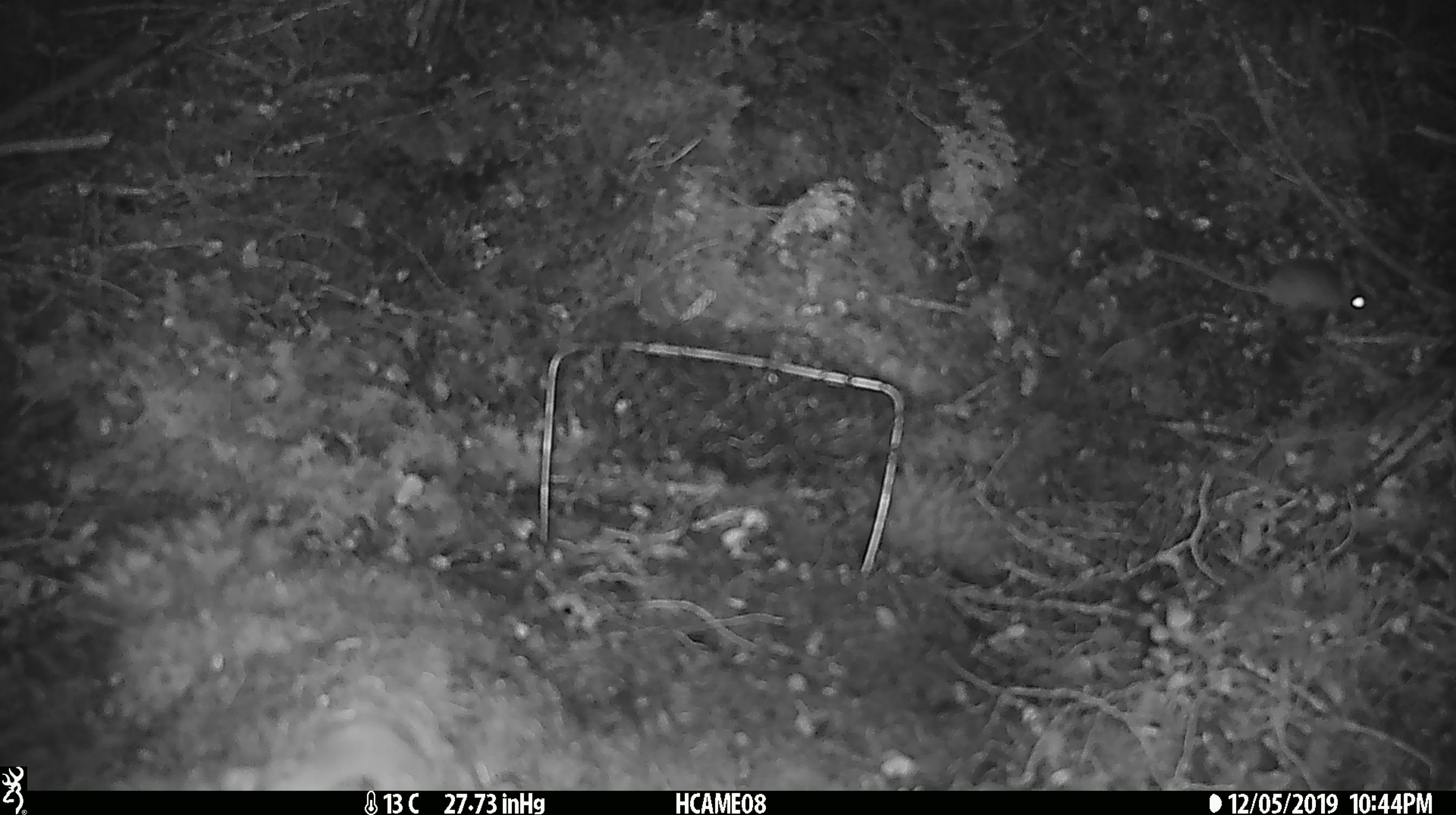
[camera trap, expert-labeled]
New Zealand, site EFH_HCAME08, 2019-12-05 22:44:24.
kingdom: Animalia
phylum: Chordata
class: Mammalia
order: Rodentia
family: Muridae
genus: Mus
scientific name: Mus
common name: mouse